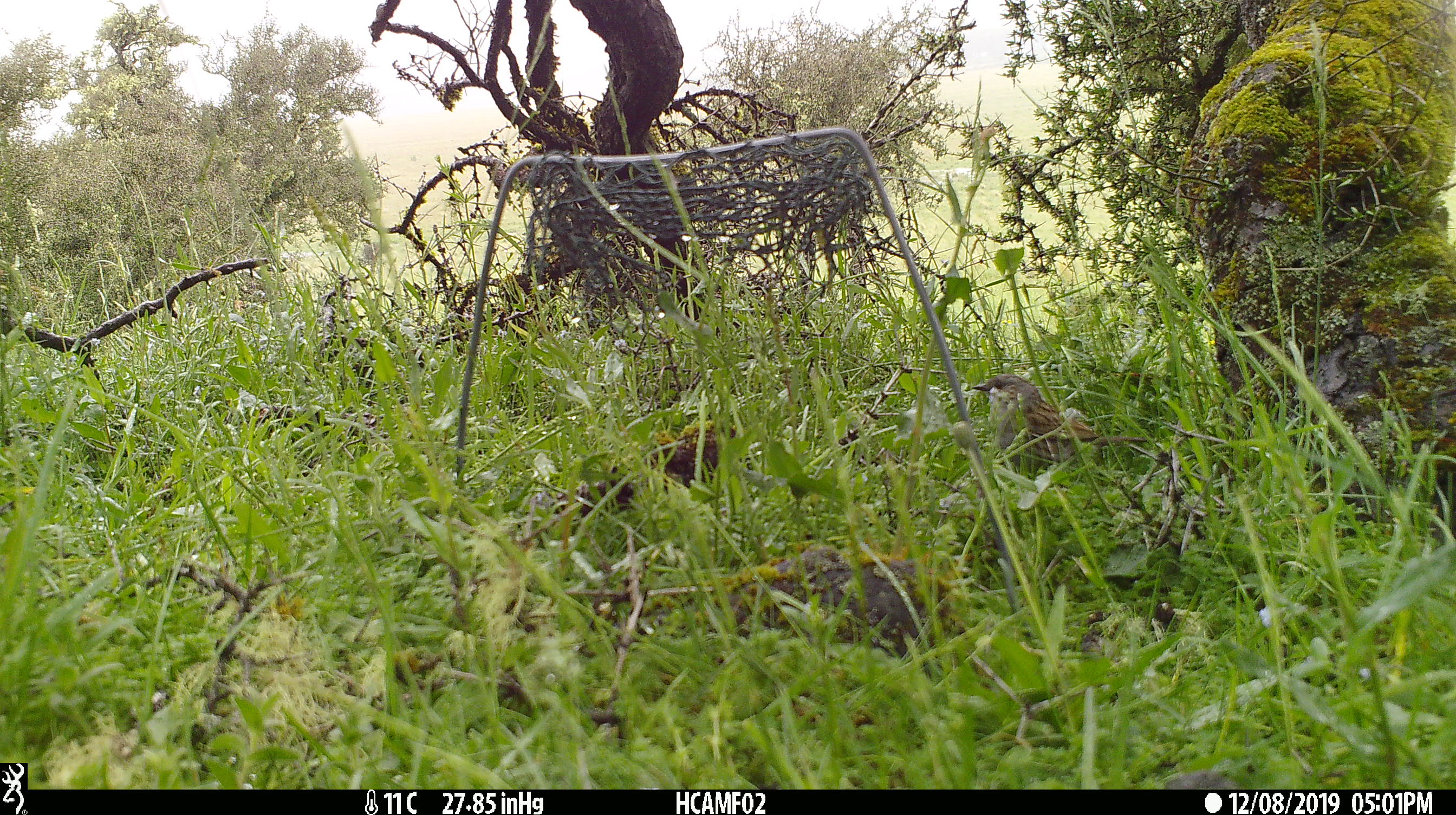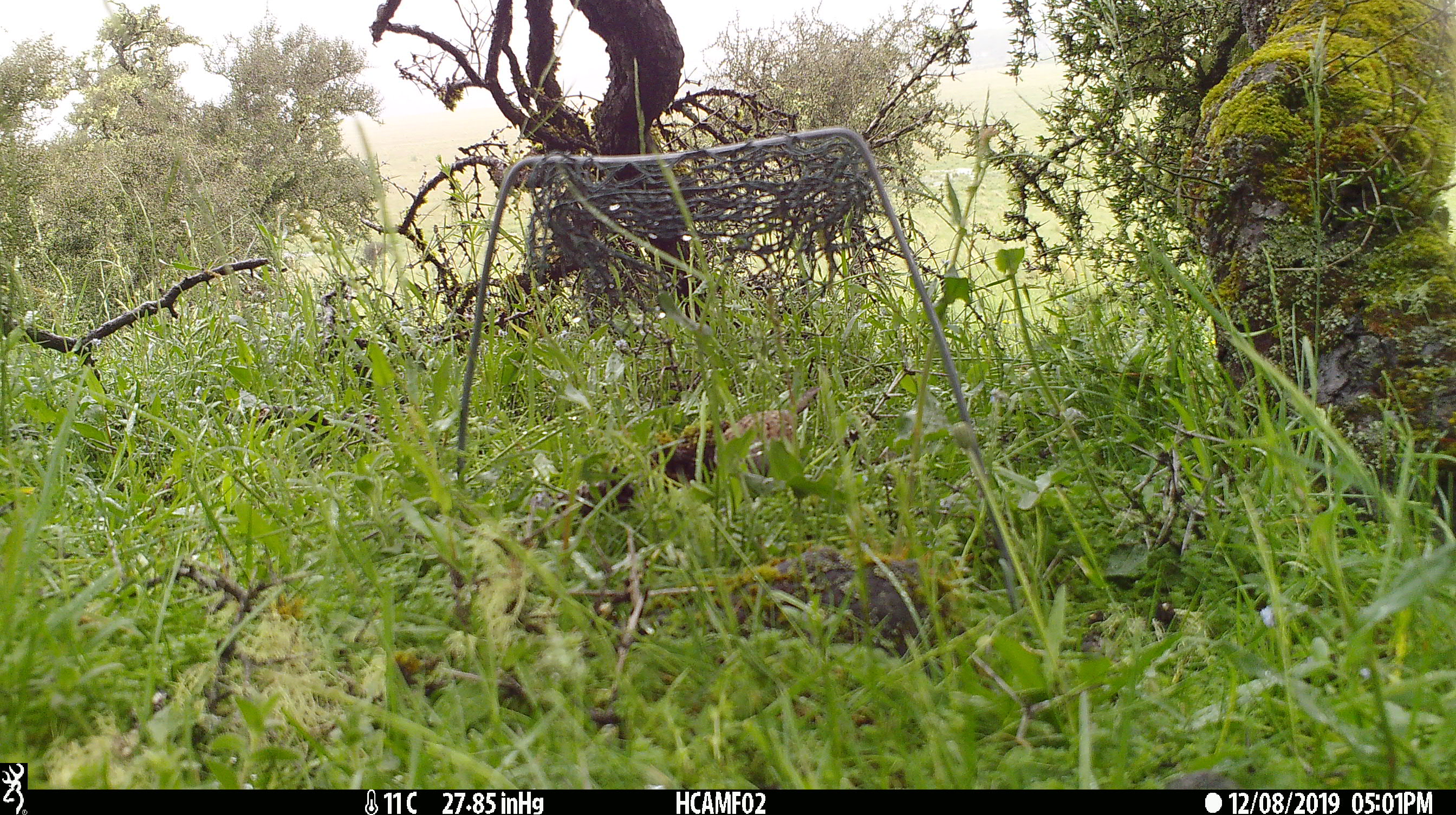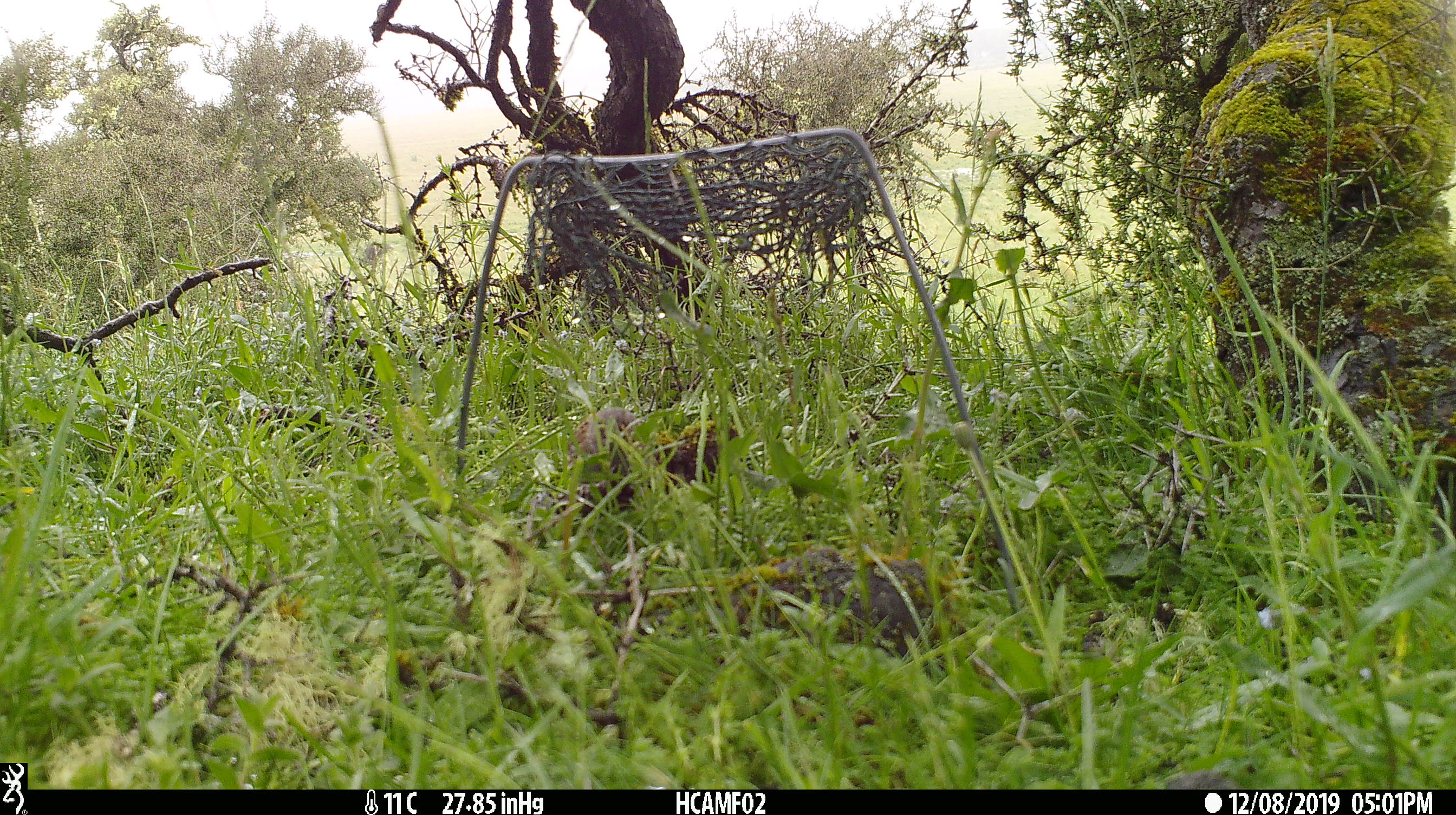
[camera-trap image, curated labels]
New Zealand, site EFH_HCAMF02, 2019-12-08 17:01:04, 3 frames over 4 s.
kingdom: Animalia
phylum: Chordata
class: Aves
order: Passeriformes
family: Prunellidae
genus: Prunella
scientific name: Prunella modularis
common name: dunnock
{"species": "dunnock (Prunella modularis)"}